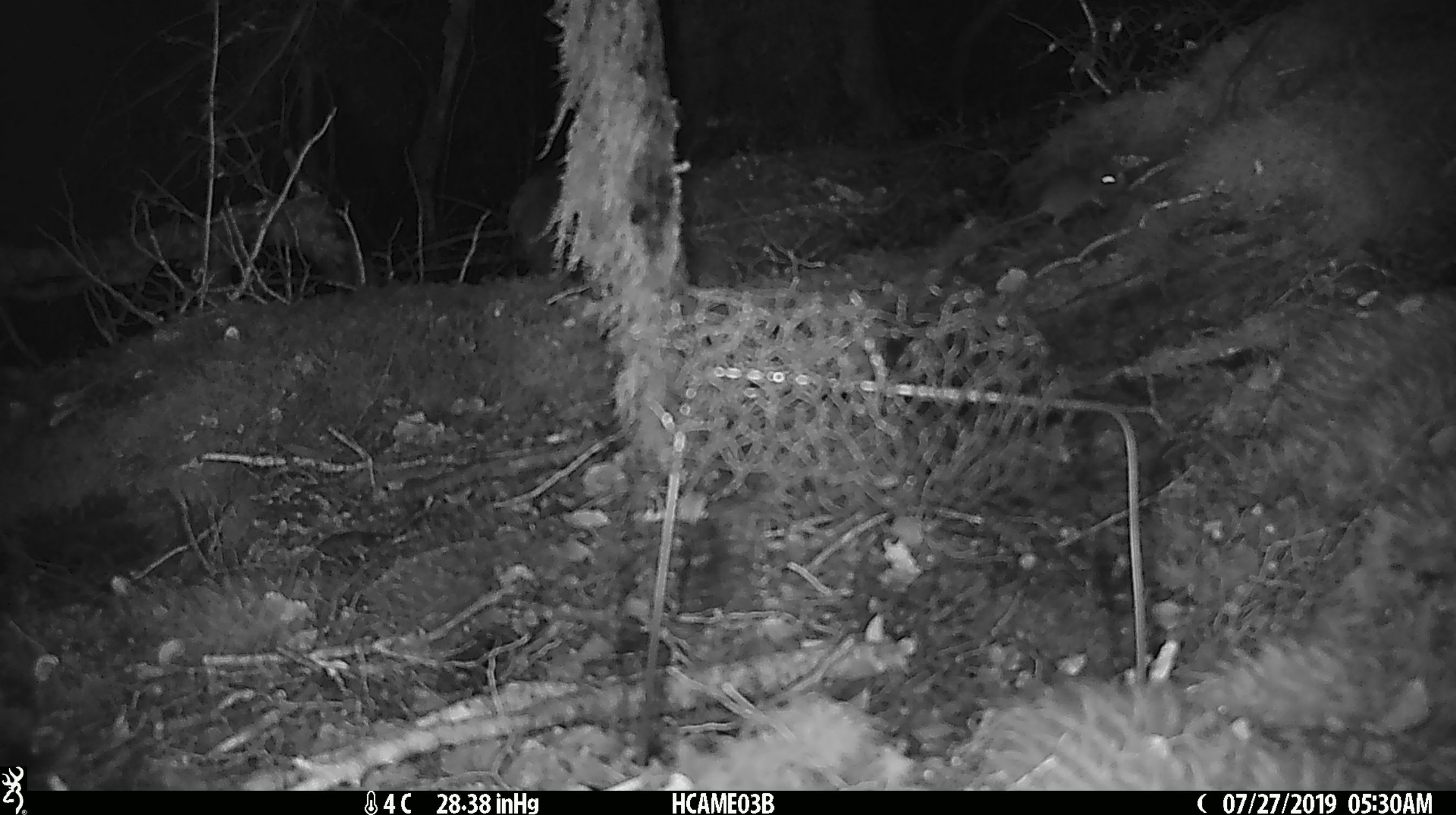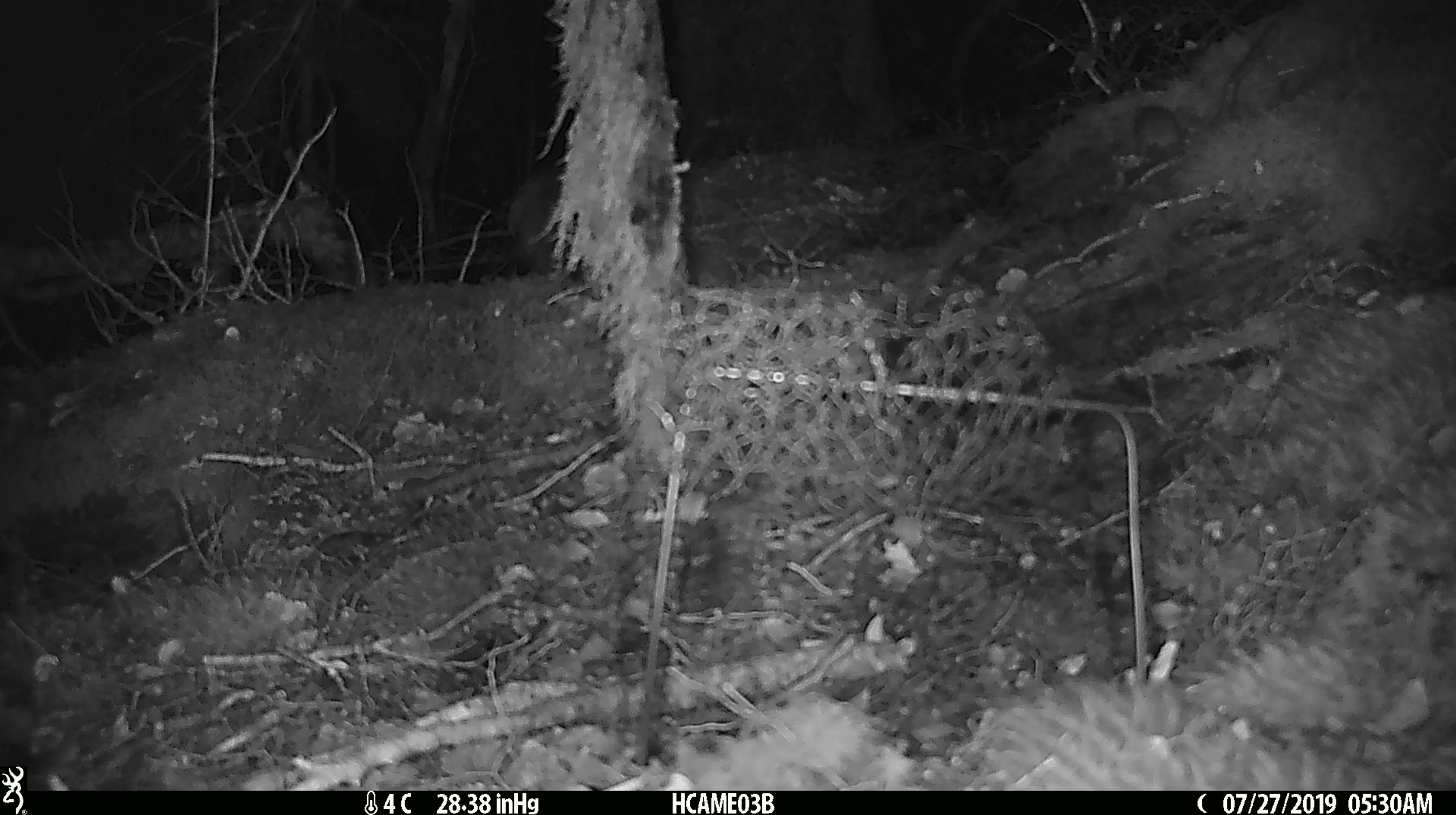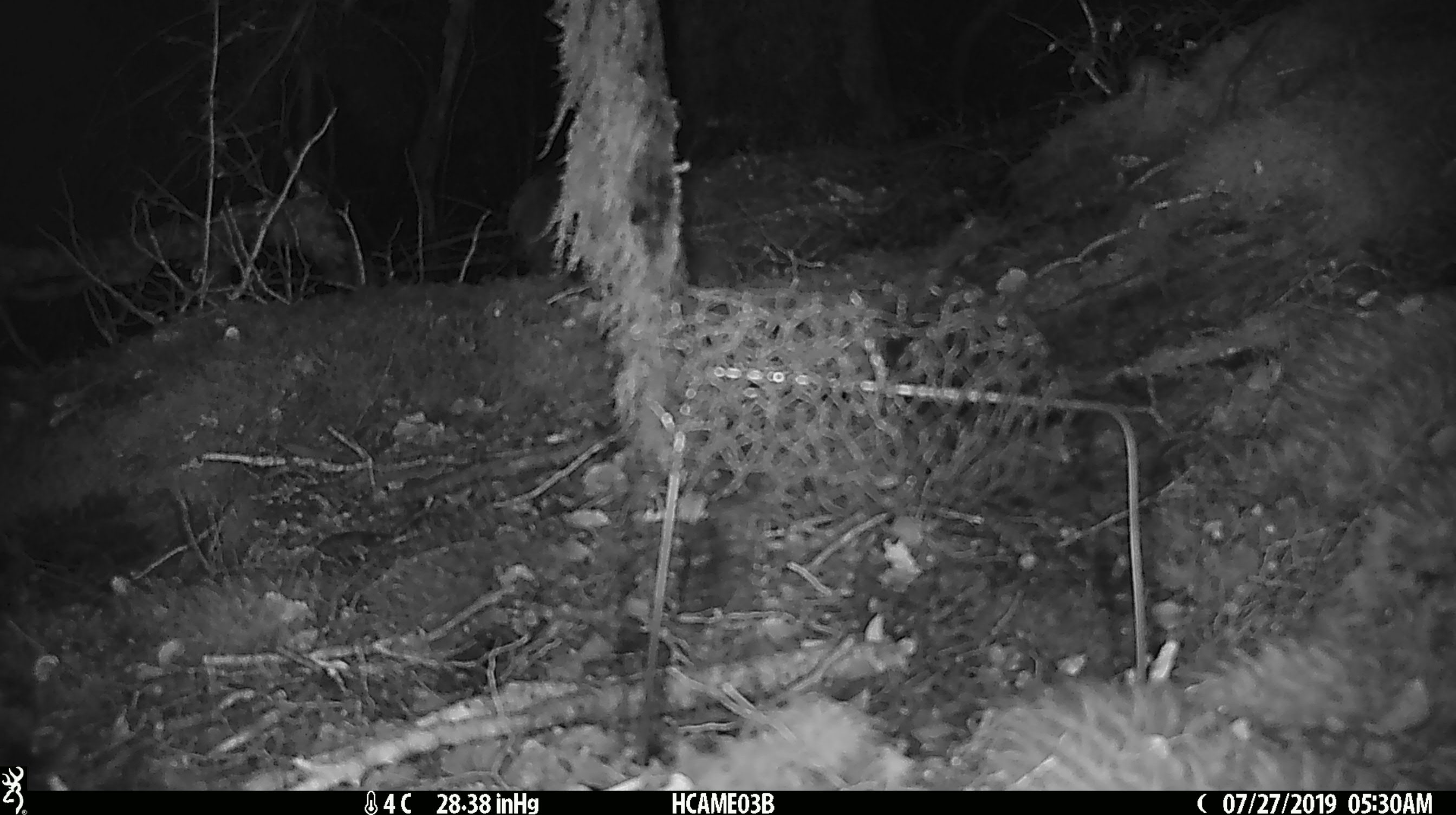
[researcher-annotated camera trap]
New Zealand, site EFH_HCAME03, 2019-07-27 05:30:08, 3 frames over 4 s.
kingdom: Animalia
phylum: Chordata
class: Mammalia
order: Rodentia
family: Muridae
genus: Mus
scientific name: Mus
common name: mouse